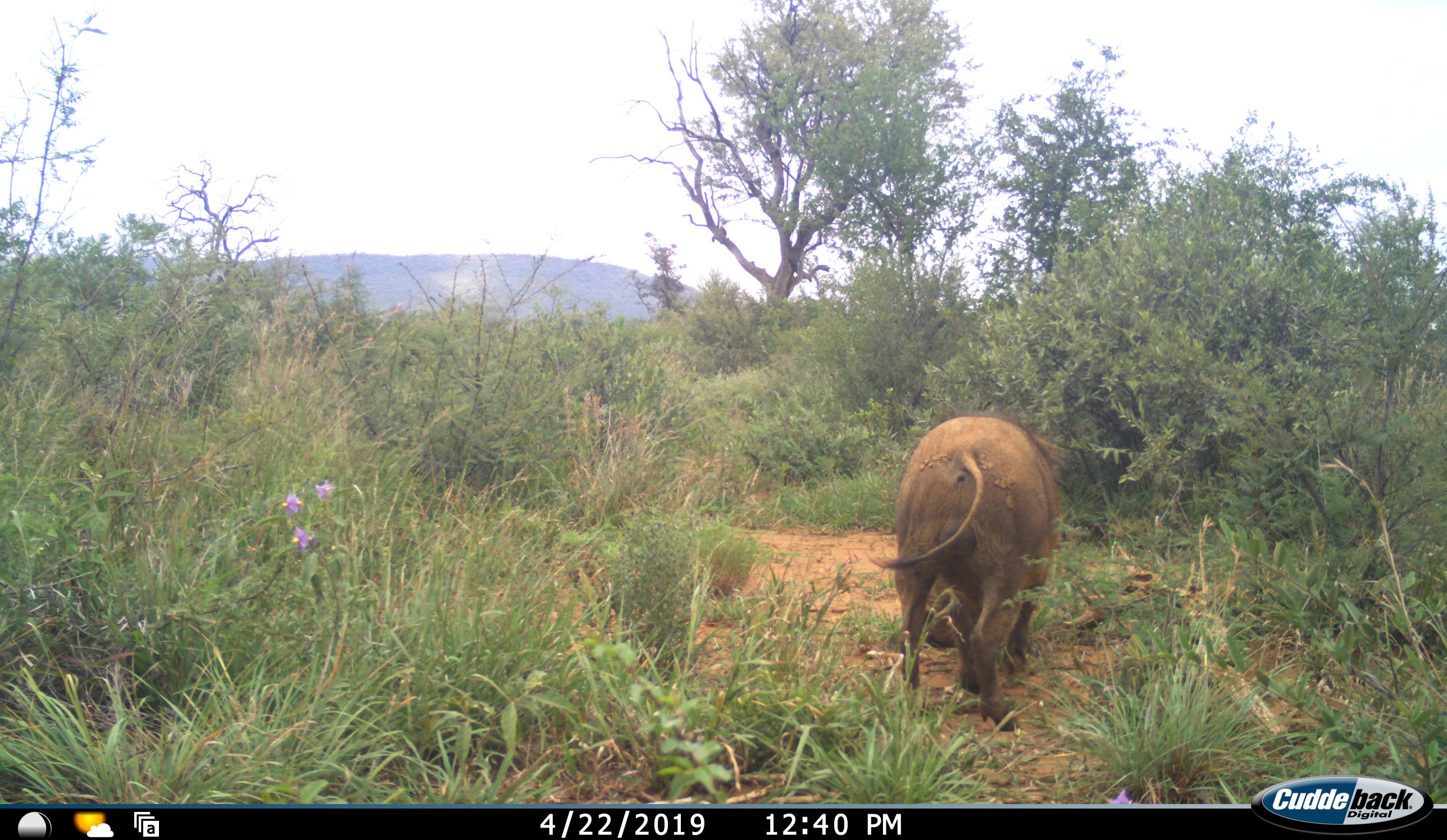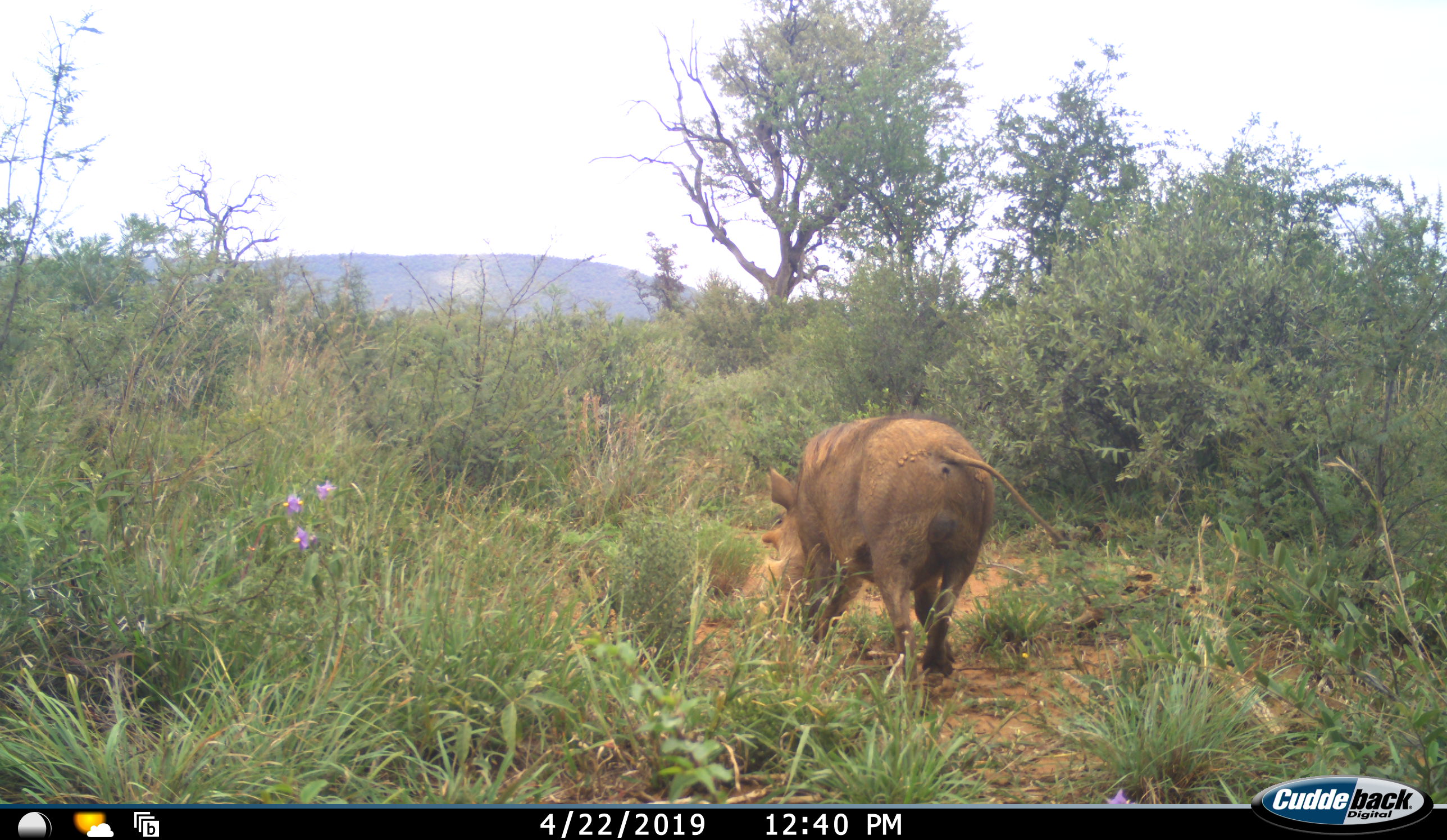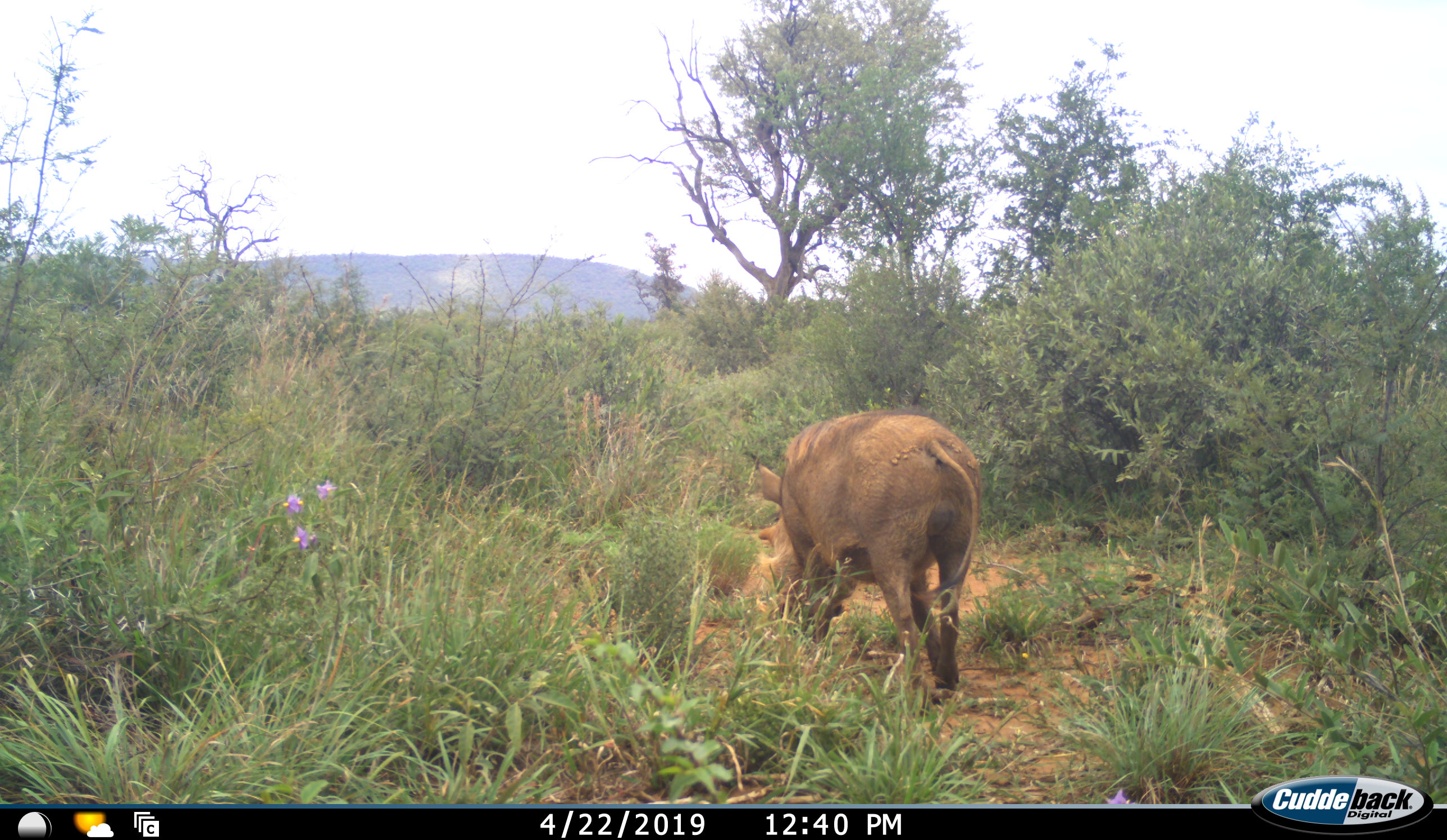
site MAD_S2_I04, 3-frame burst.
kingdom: Animalia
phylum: Chordata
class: Mammalia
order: Artiodactyla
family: Suidae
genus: Phacochoerus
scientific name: Phacochoerus africanus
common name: warthog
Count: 1.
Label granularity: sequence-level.